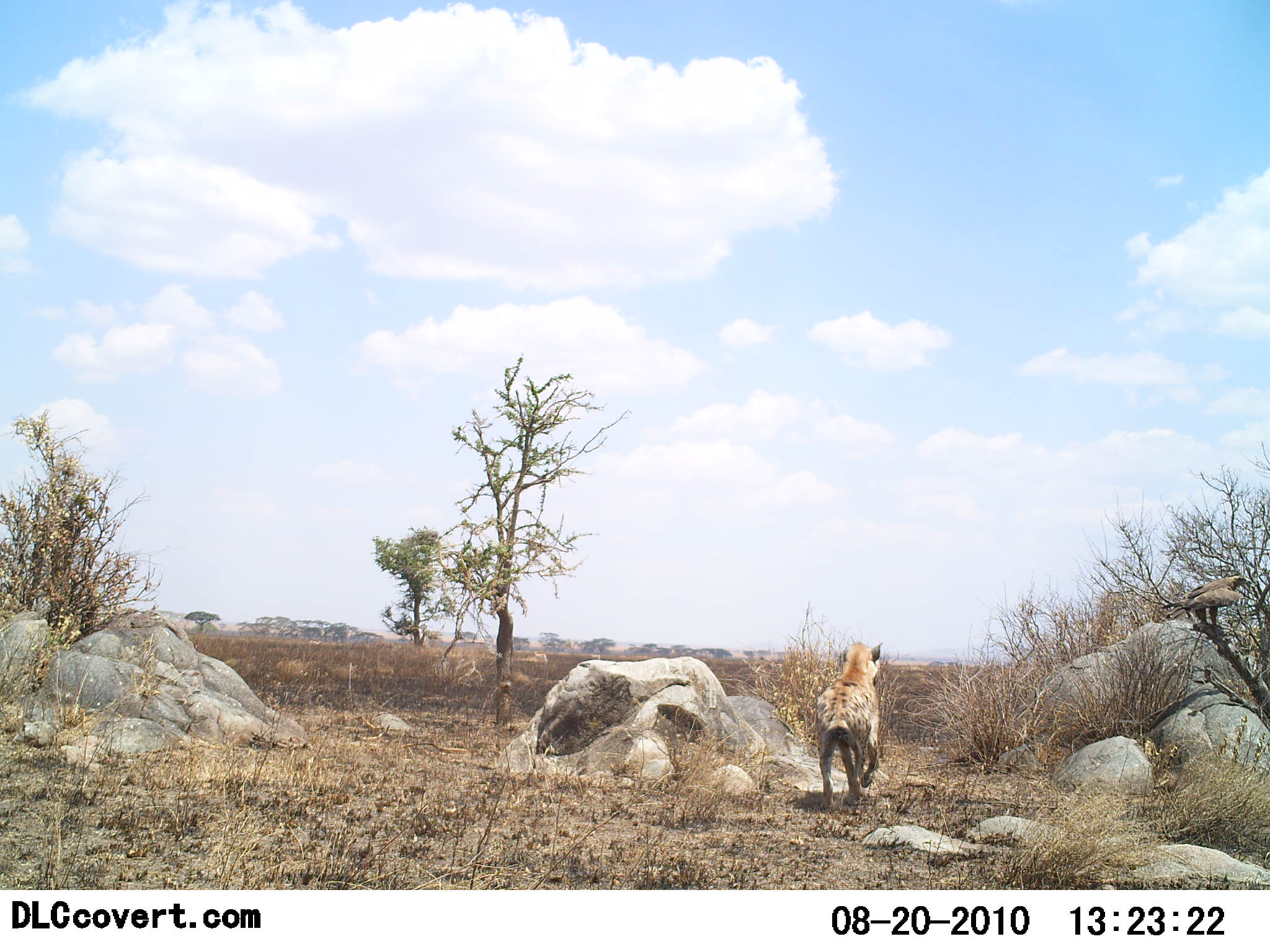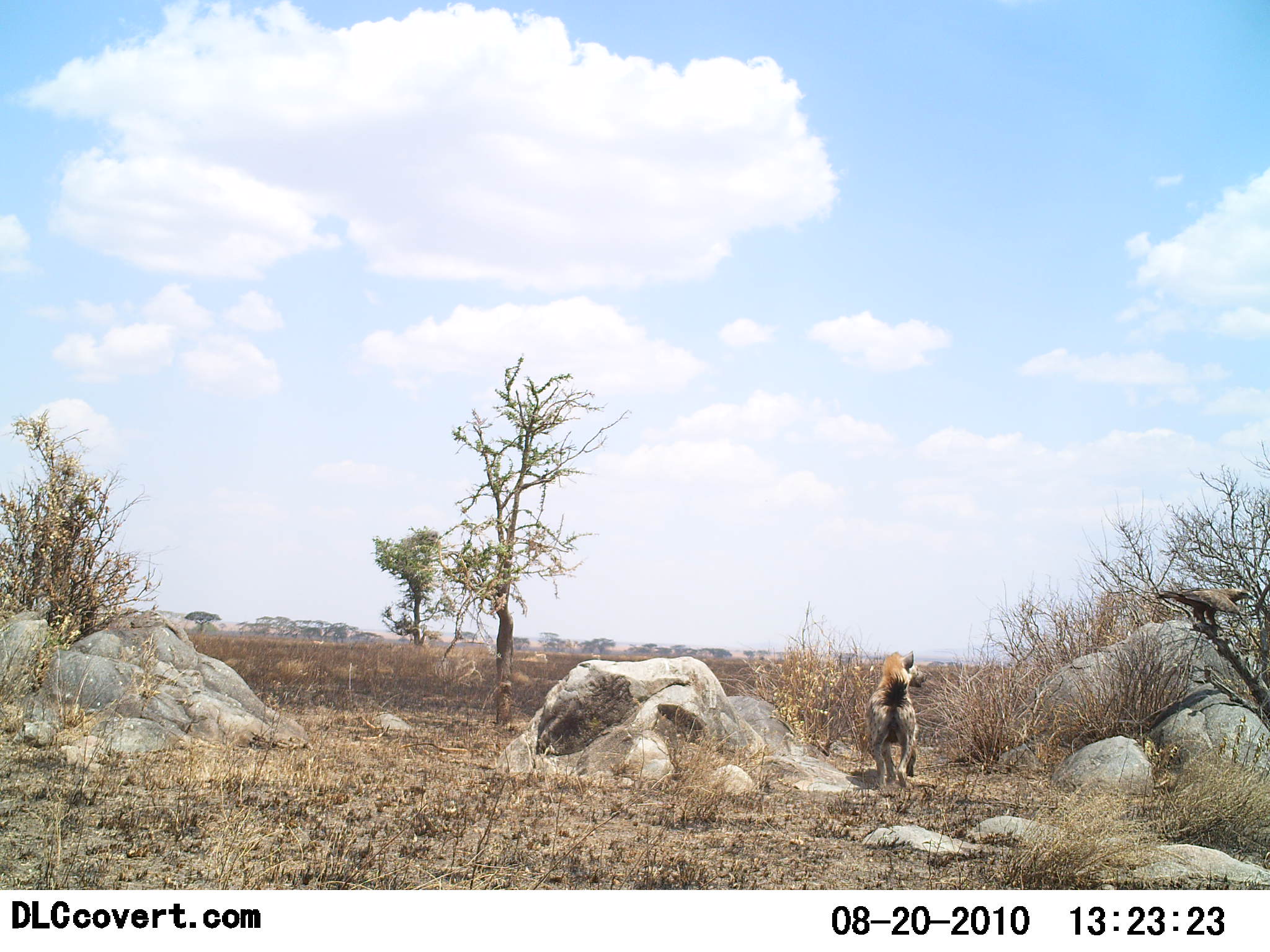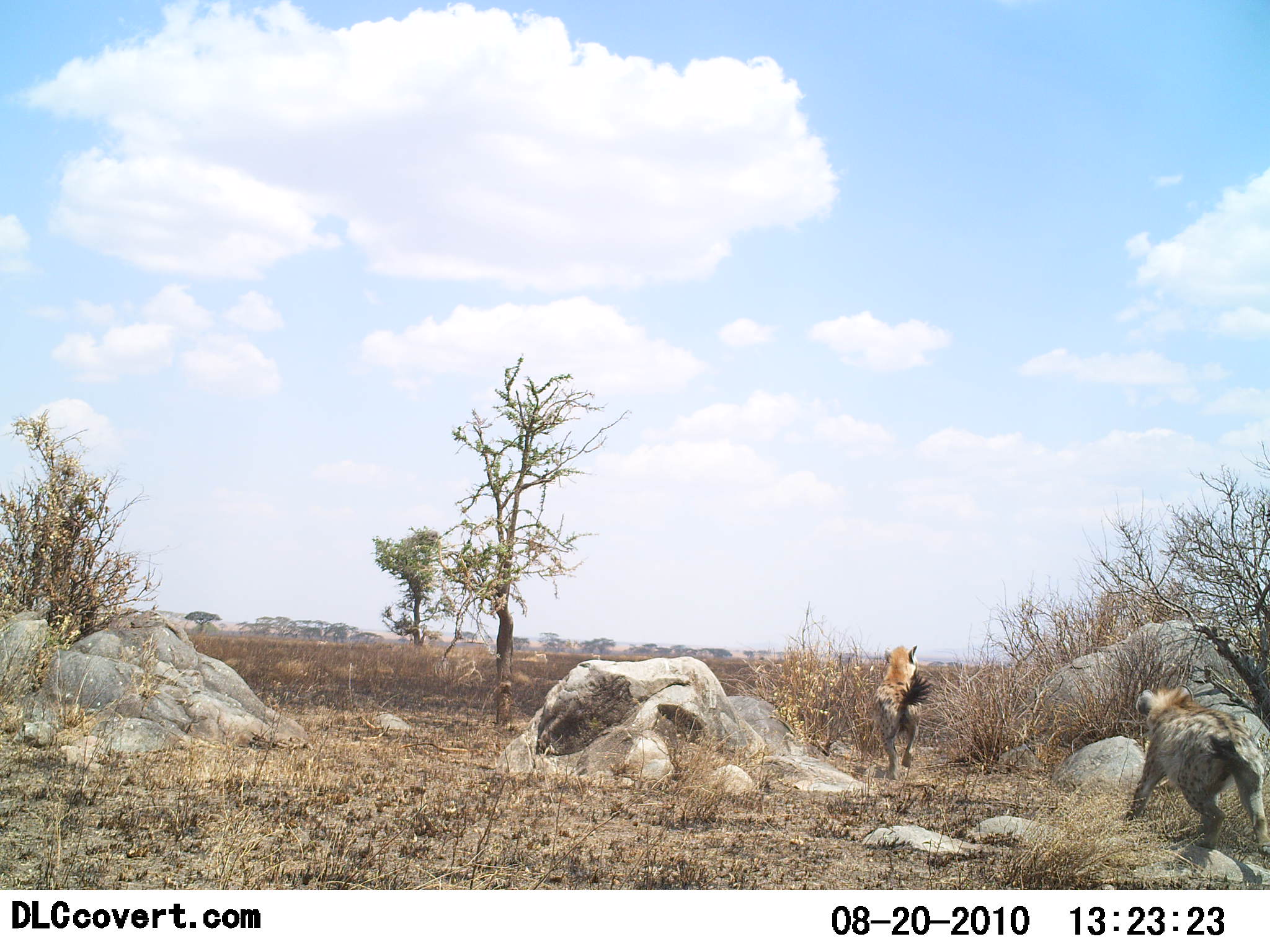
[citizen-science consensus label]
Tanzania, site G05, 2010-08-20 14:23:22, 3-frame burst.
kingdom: Animalia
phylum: Chordata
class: Mammalia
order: Carnivora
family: Hyaenidae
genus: Crocuta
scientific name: Crocuta crocuta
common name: spotted hyena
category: hyenaspotted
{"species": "hyenaspotted (spotted hyena) (Crocuta crocuta)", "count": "2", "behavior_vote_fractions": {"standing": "0%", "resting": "0%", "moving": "95%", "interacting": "5%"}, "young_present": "0%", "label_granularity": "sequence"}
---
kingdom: Animalia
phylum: Chordata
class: Aves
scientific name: Aves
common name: bird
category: otherbird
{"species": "otherbird (bird) (Aves)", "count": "1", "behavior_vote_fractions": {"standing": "38%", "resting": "8%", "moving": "62%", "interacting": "0%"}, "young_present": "0%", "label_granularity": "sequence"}